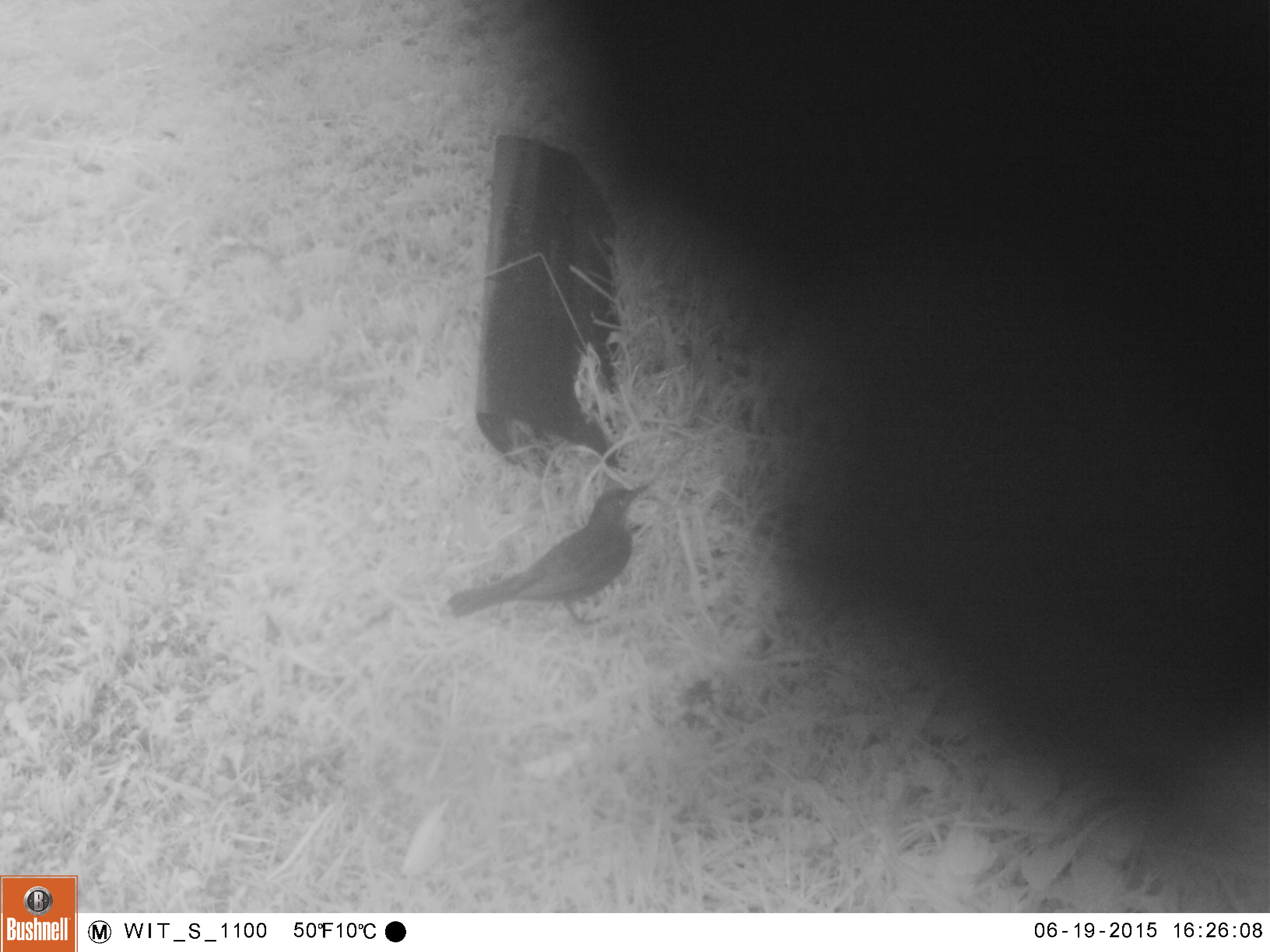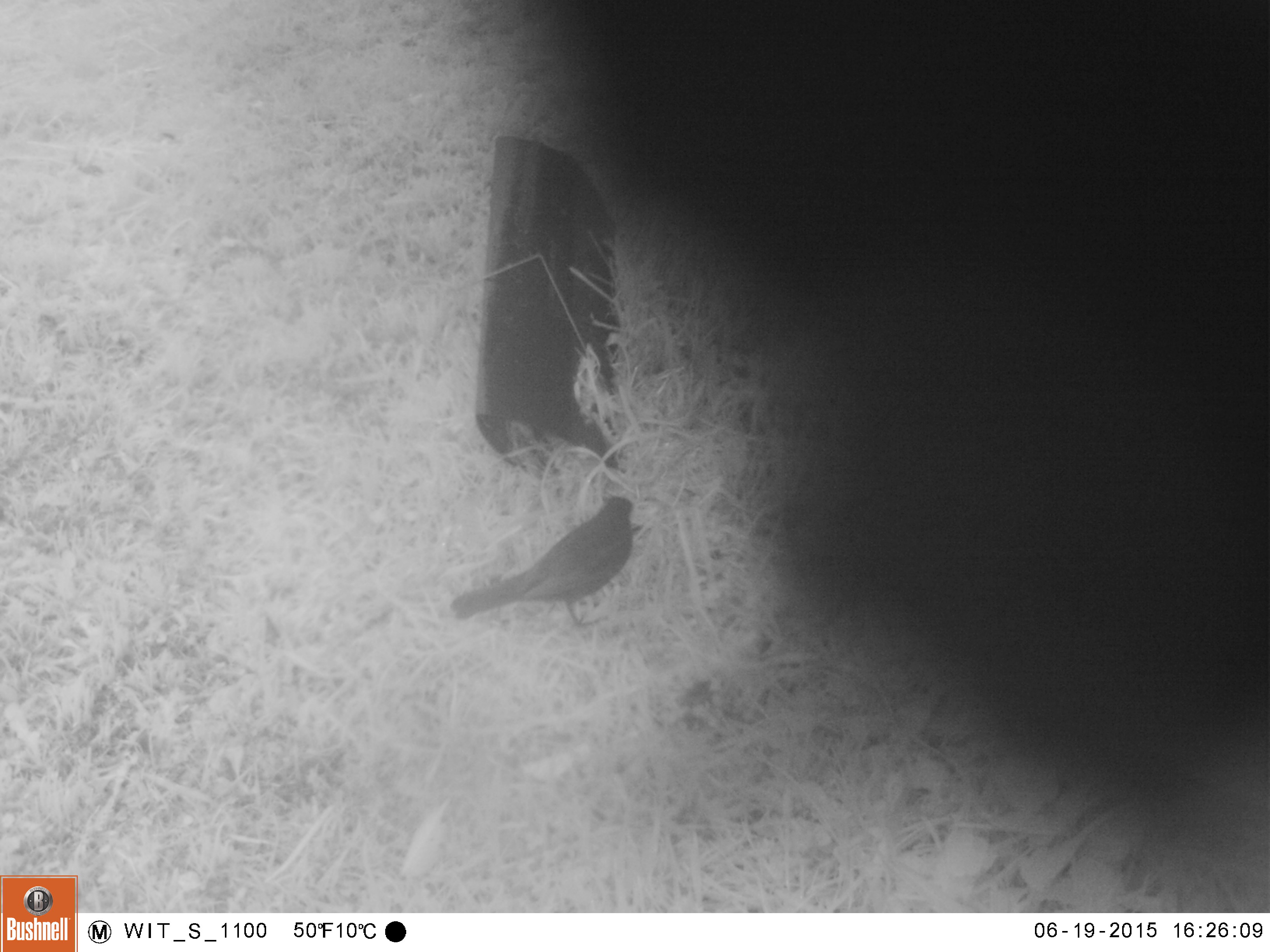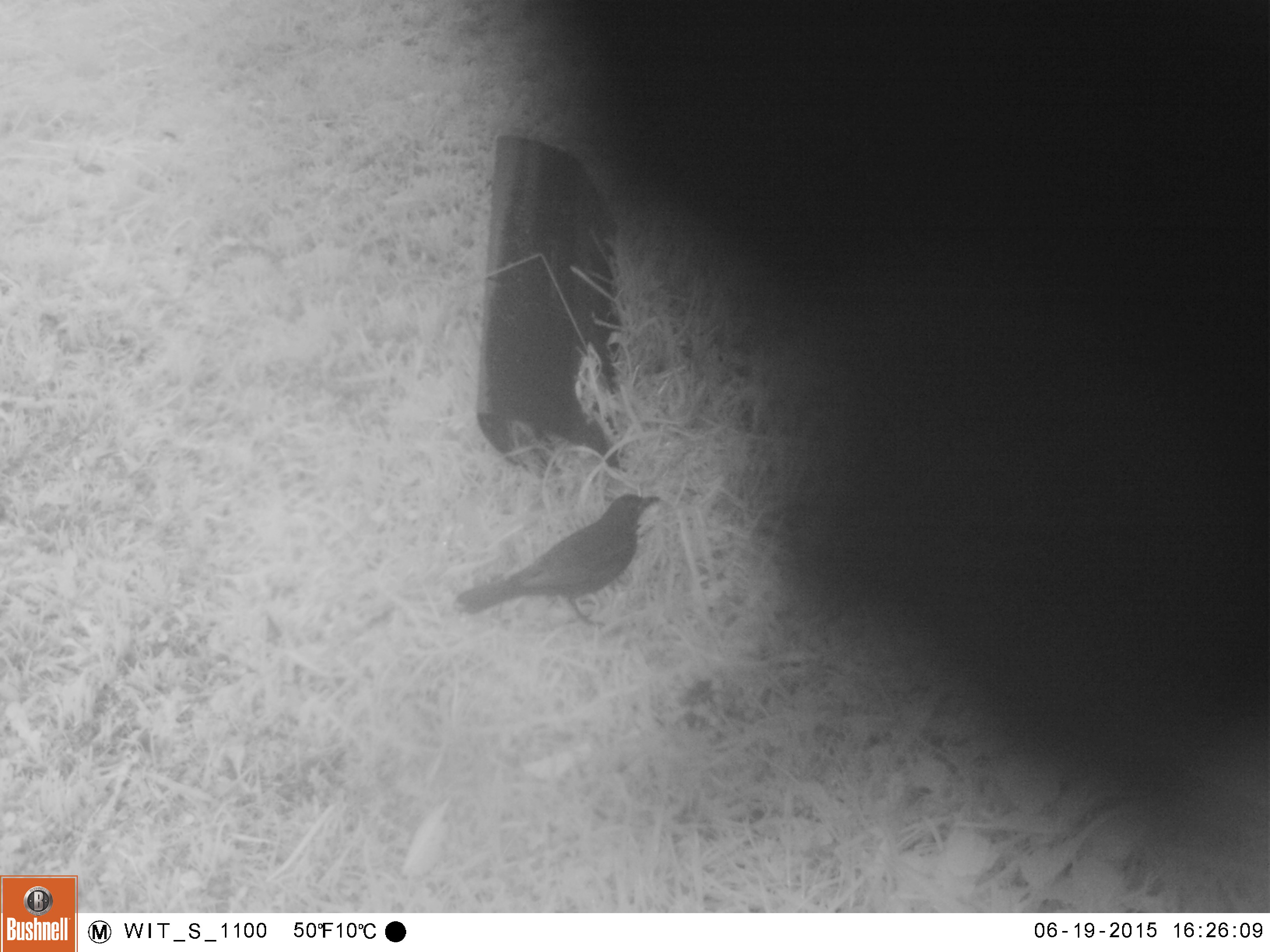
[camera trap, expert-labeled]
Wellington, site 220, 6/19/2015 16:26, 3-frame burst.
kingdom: Animalia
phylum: Chordata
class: Aves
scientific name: Aves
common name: bird